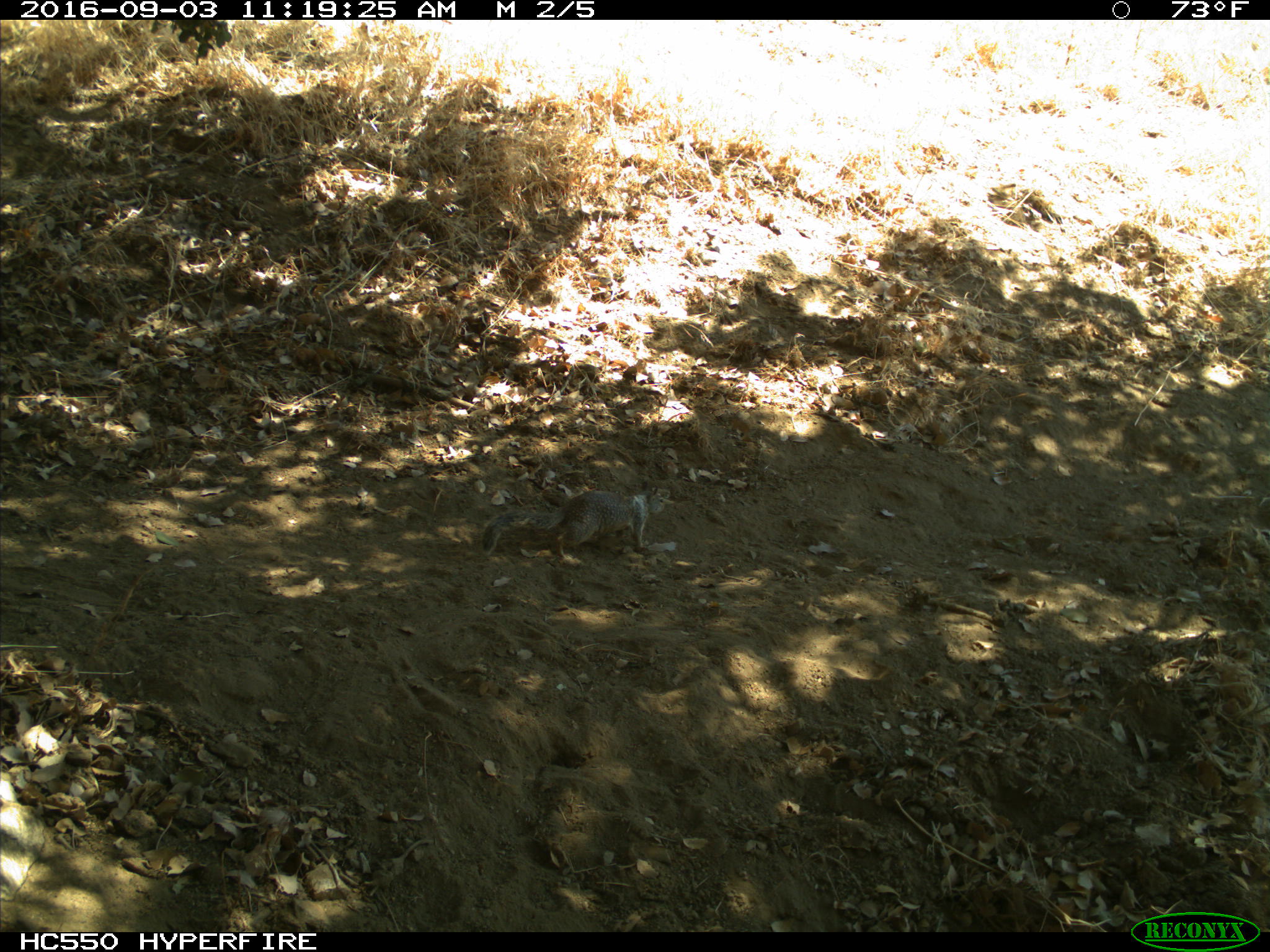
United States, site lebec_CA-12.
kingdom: Animalia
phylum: Chordata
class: Mammalia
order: Rodentia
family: Sciuridae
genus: Otospermophilus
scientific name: Otospermophilus beecheyi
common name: california ground squirrel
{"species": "Otospermophilus beecheyi (california ground squirrel)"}